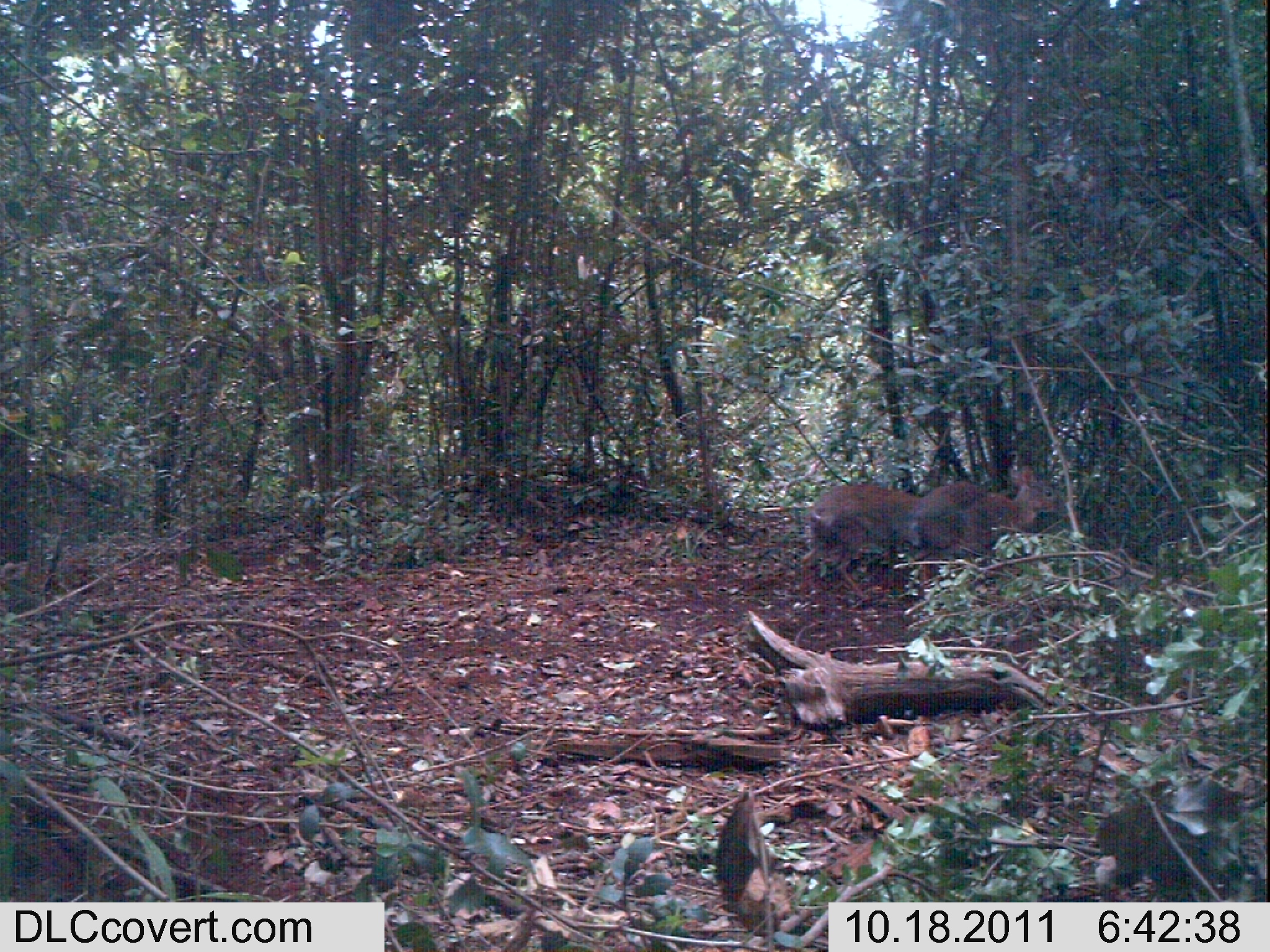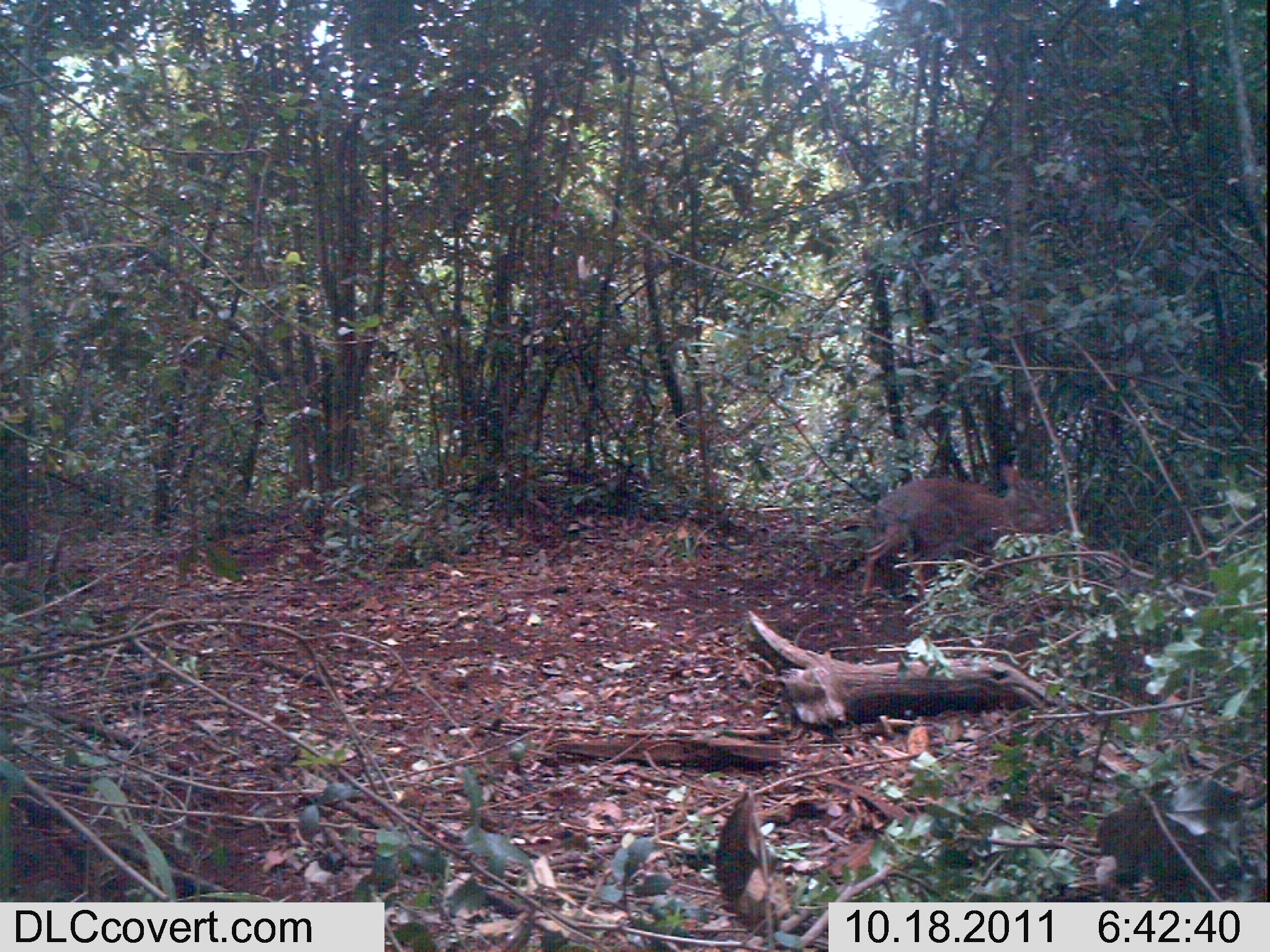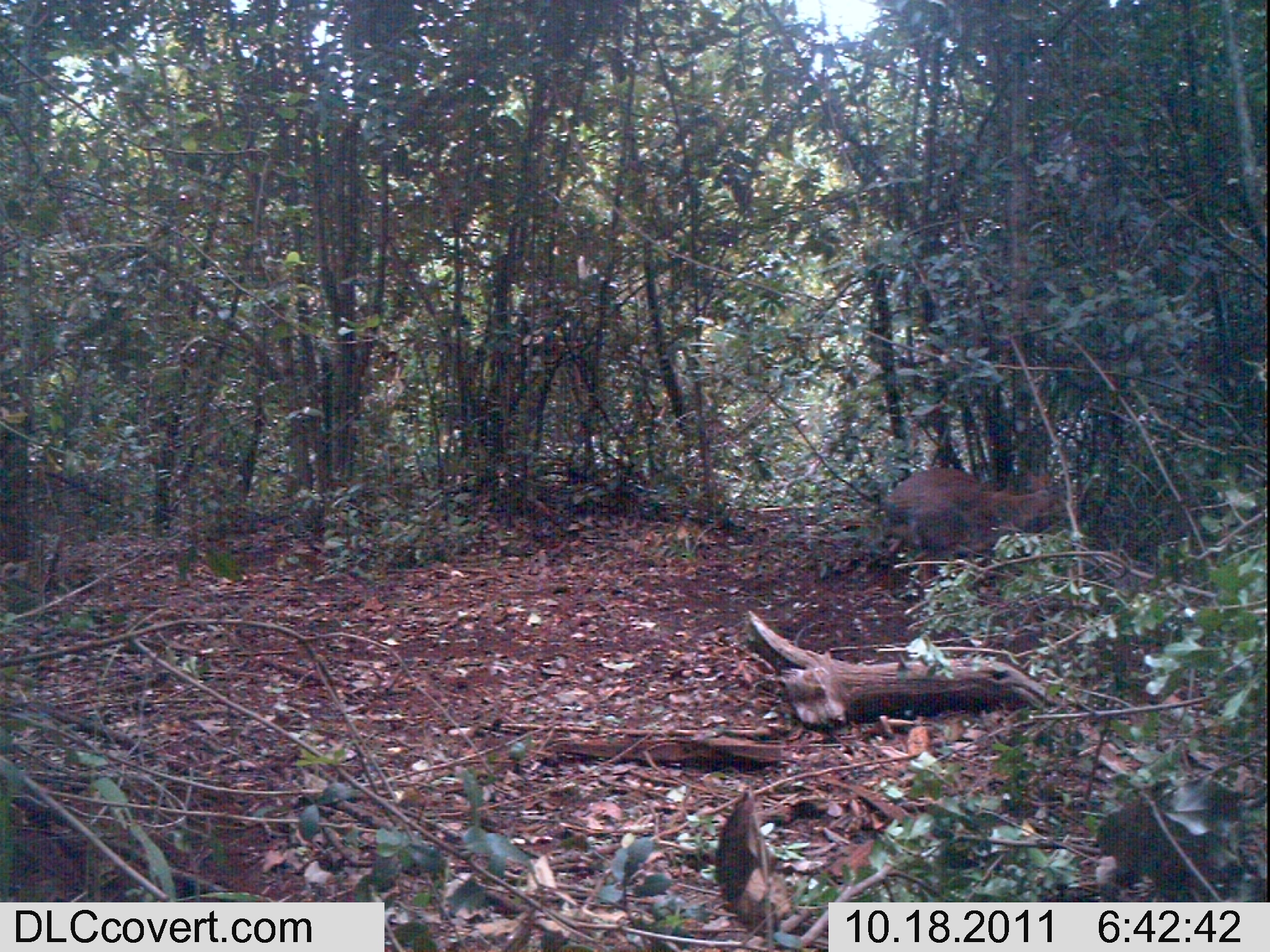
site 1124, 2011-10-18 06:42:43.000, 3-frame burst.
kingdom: Animalia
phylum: Chordata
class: Mammalia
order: Artiodactyla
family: Bovidae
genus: Capra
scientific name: Capra aegagrus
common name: wild goat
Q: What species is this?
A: Capra aegagrus (wild goat).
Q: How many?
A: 2.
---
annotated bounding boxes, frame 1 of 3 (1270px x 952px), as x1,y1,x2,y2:
capra aegagrus: 903,465,1068,582; 801,484,923,605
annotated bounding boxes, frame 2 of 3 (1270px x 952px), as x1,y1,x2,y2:
capra aegagrus: 859,465,1060,596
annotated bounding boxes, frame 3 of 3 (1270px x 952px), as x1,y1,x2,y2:
capra aegagrus: 880,468,1066,586